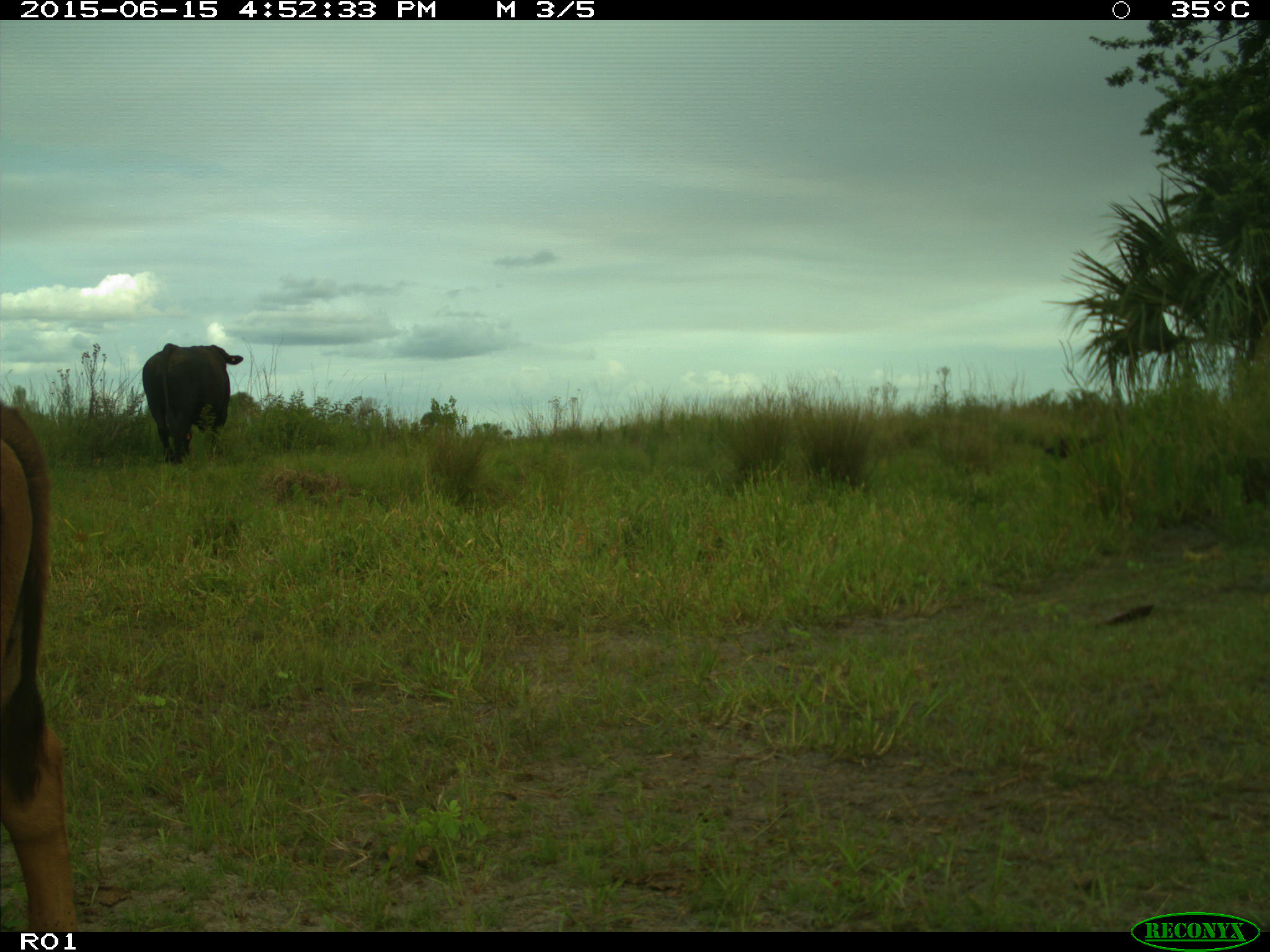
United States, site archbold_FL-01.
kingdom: Animalia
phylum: Chordata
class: Mammalia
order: Artiodactyla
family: Bovidae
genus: Bos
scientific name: Bos taurus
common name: domestic cow